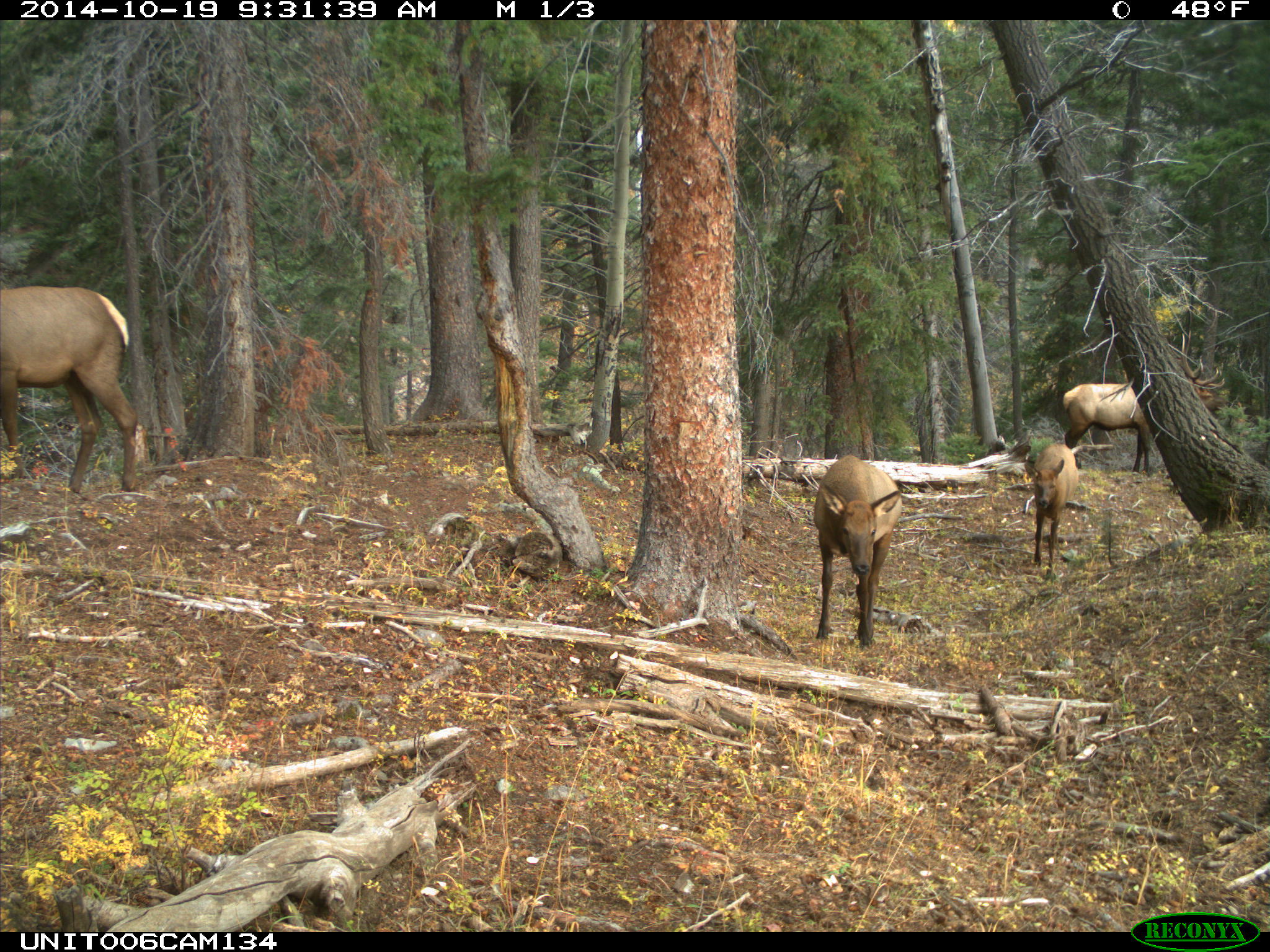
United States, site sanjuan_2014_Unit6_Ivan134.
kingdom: Animalia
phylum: Chordata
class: Mammalia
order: Artiodactyla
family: Cervidae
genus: Cervus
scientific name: Cervus elaphus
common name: red deer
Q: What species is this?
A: Cervus elaphus (red deer).